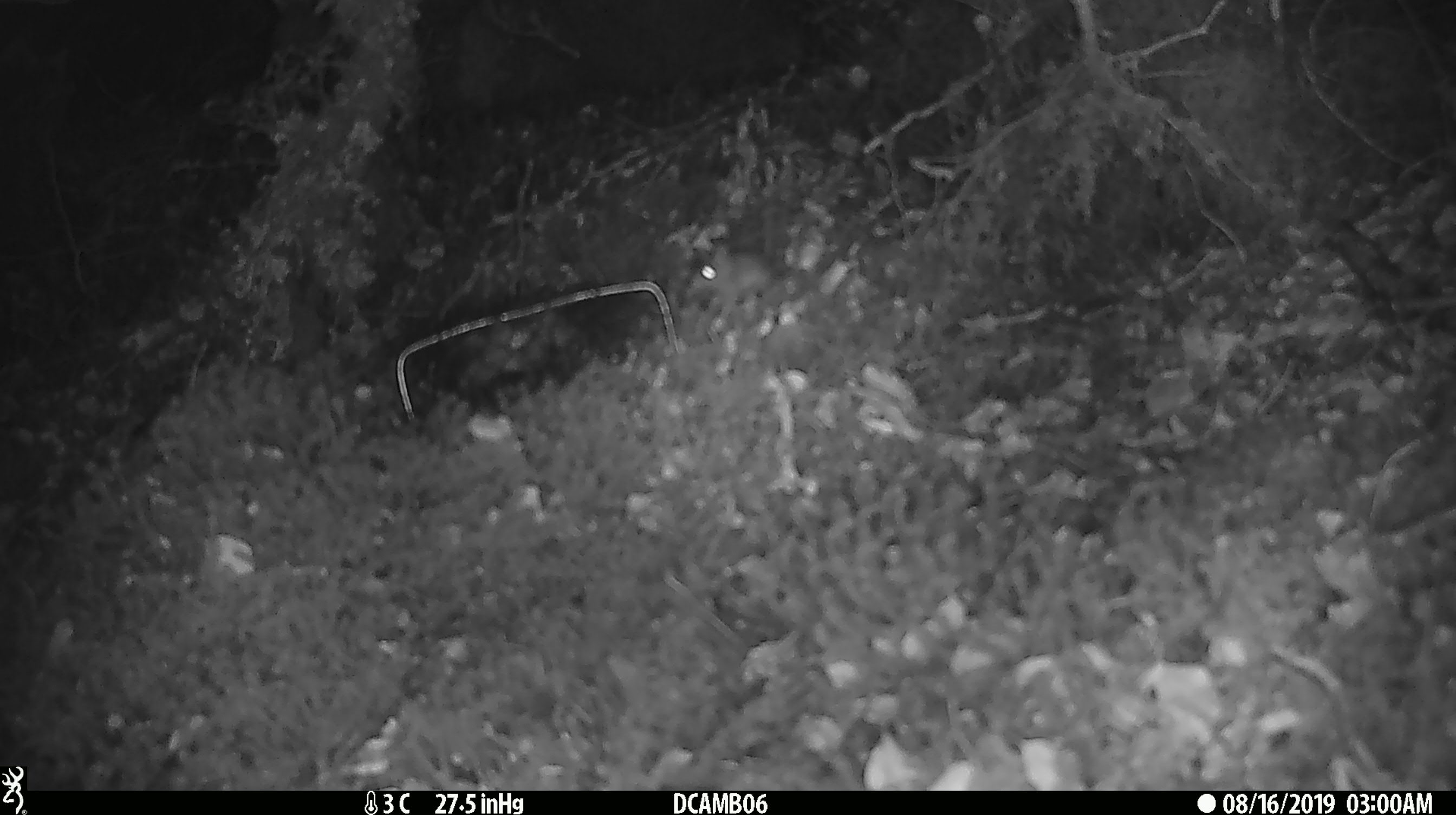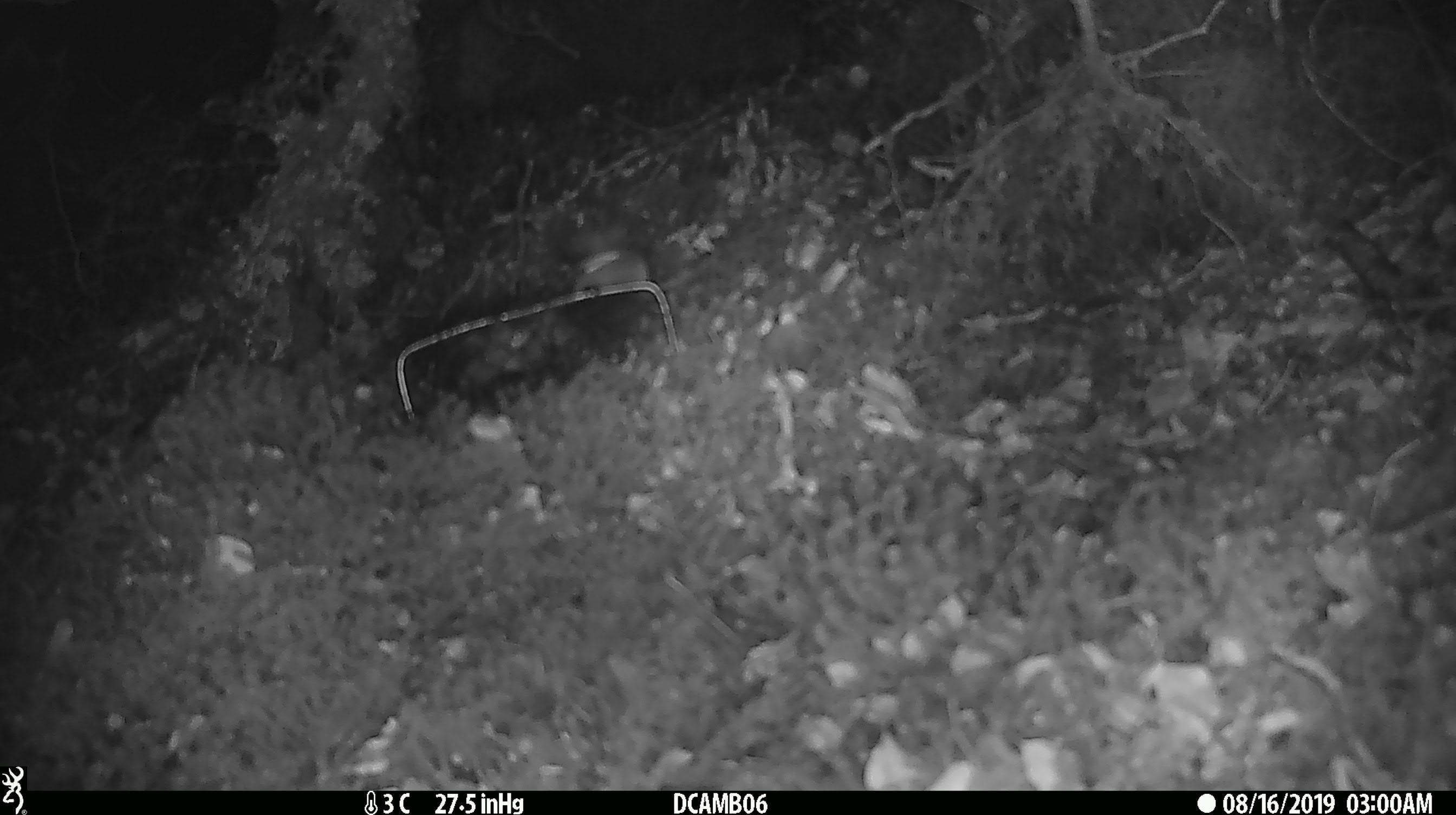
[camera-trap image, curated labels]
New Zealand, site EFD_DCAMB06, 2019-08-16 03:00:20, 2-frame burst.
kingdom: Animalia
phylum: Chordata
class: Mammalia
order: Rodentia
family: Muridae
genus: Mus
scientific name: Mus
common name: mouse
Mouse (Mus).